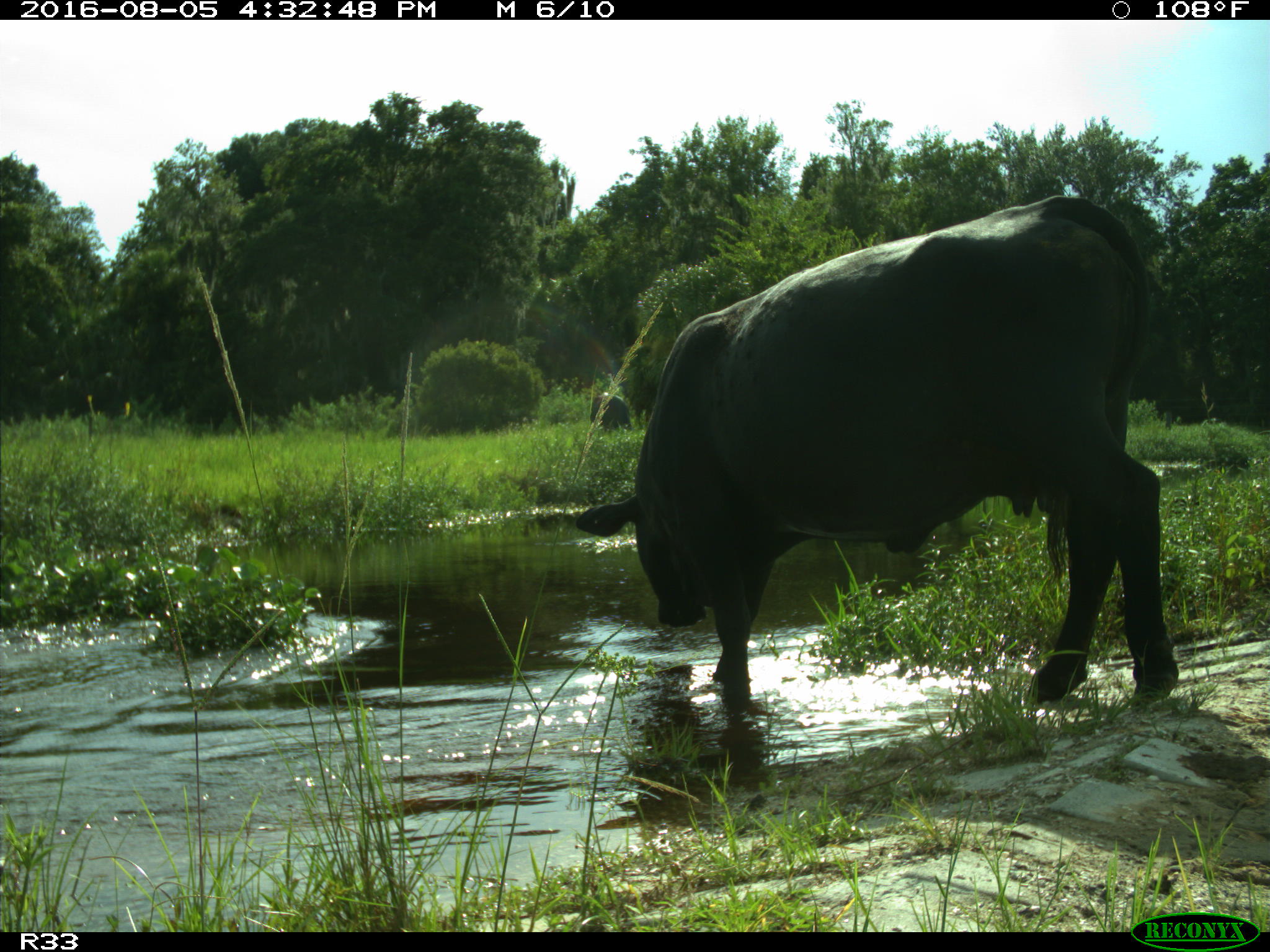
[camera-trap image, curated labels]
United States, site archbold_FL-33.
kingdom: Animalia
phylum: Chordata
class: Mammalia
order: Artiodactyla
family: Bovidae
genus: Bos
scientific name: Bos taurus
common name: domestic cow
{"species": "Bos taurus (domestic cow)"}